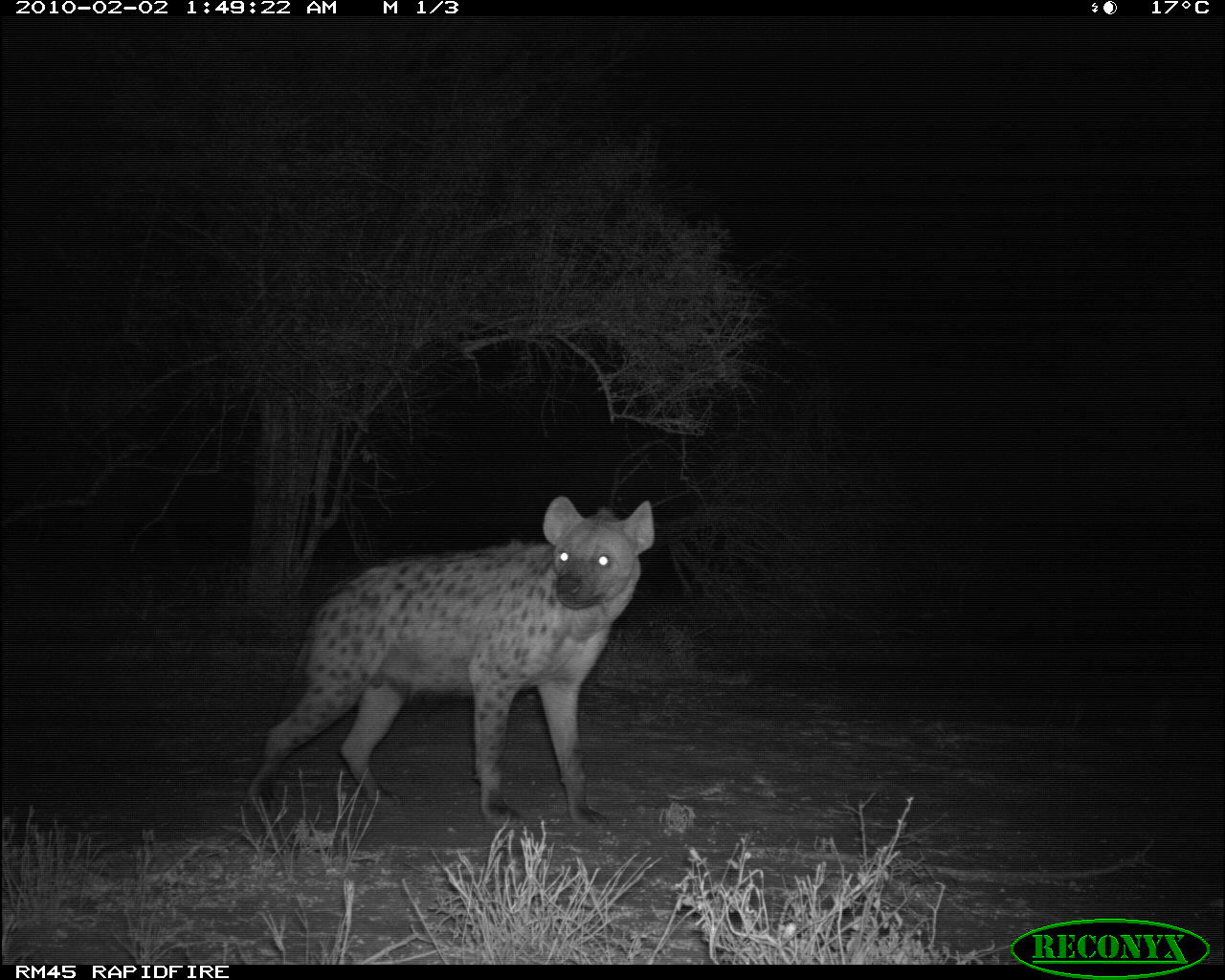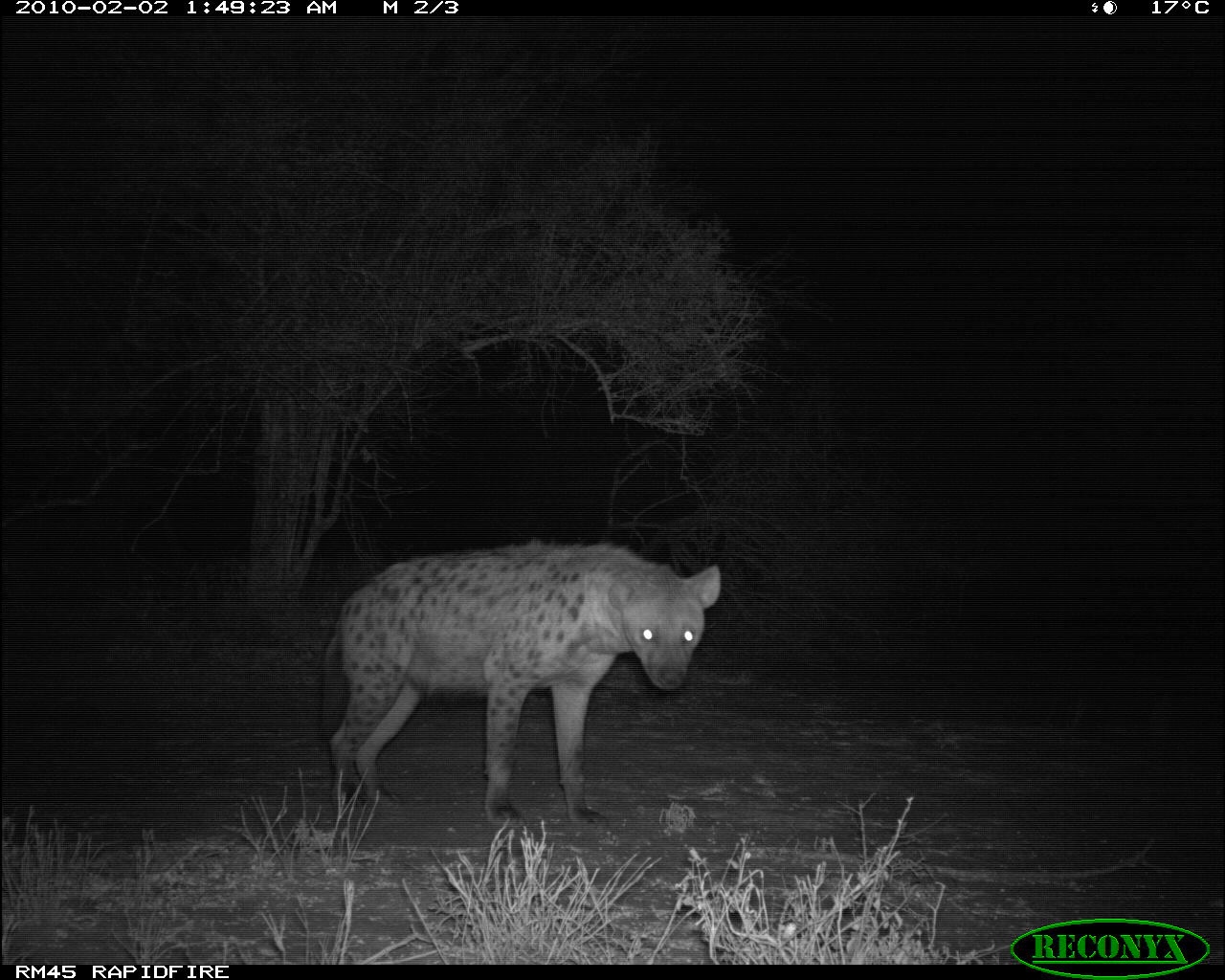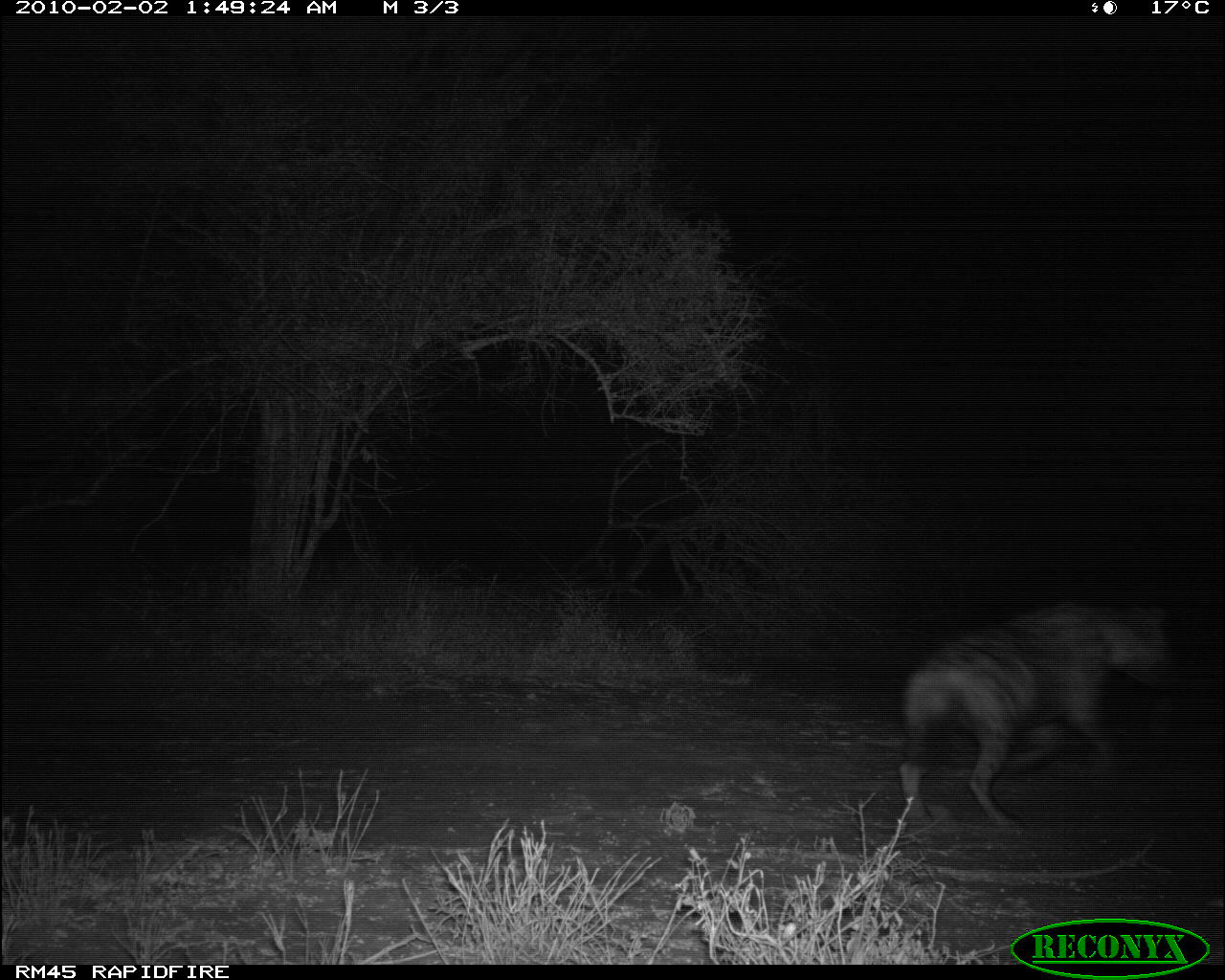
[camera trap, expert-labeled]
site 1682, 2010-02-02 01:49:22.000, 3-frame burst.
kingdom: Animalia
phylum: Chordata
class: Mammalia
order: Carnivora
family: Hyaenidae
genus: Crocuta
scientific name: Crocuta crocuta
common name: spotted hyena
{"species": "Crocuta crocuta (spotted hyena)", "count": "1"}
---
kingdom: Animalia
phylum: Chordata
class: Mammalia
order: Artiodactyla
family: Bovidae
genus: Aepyceros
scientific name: Aepyceros melampus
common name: impala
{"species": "Aepyceros melampus (impala)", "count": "1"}